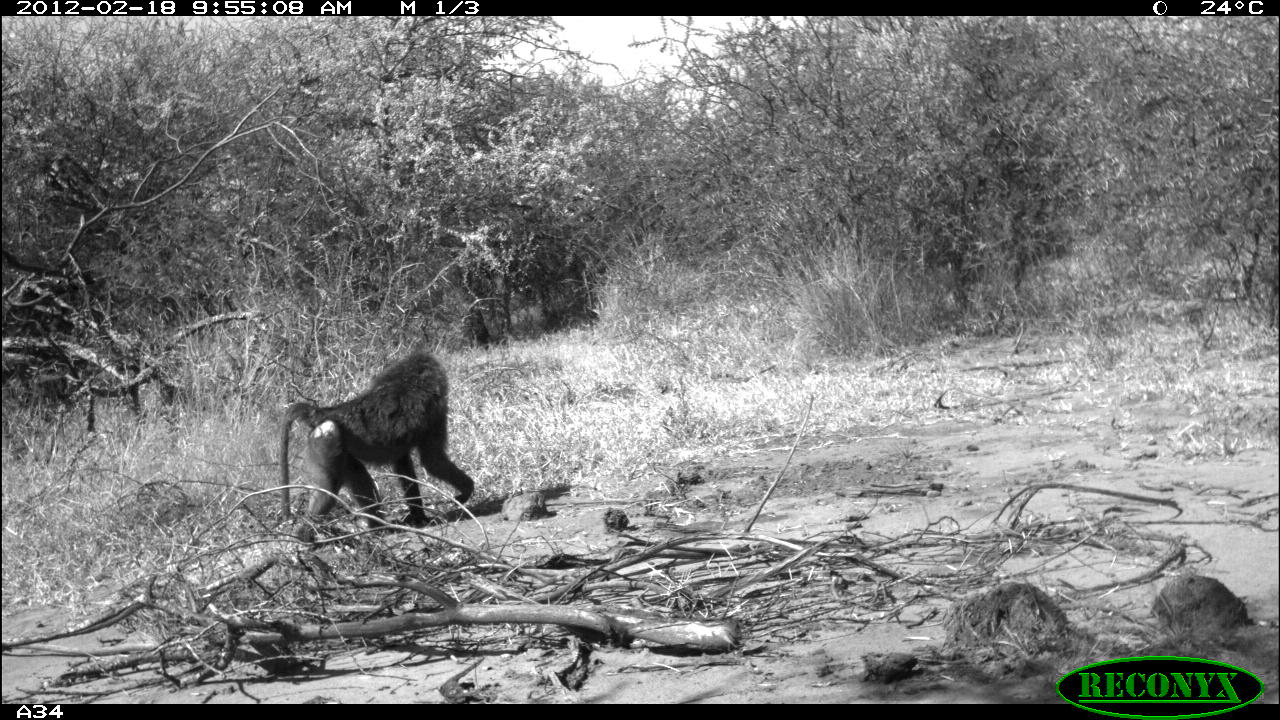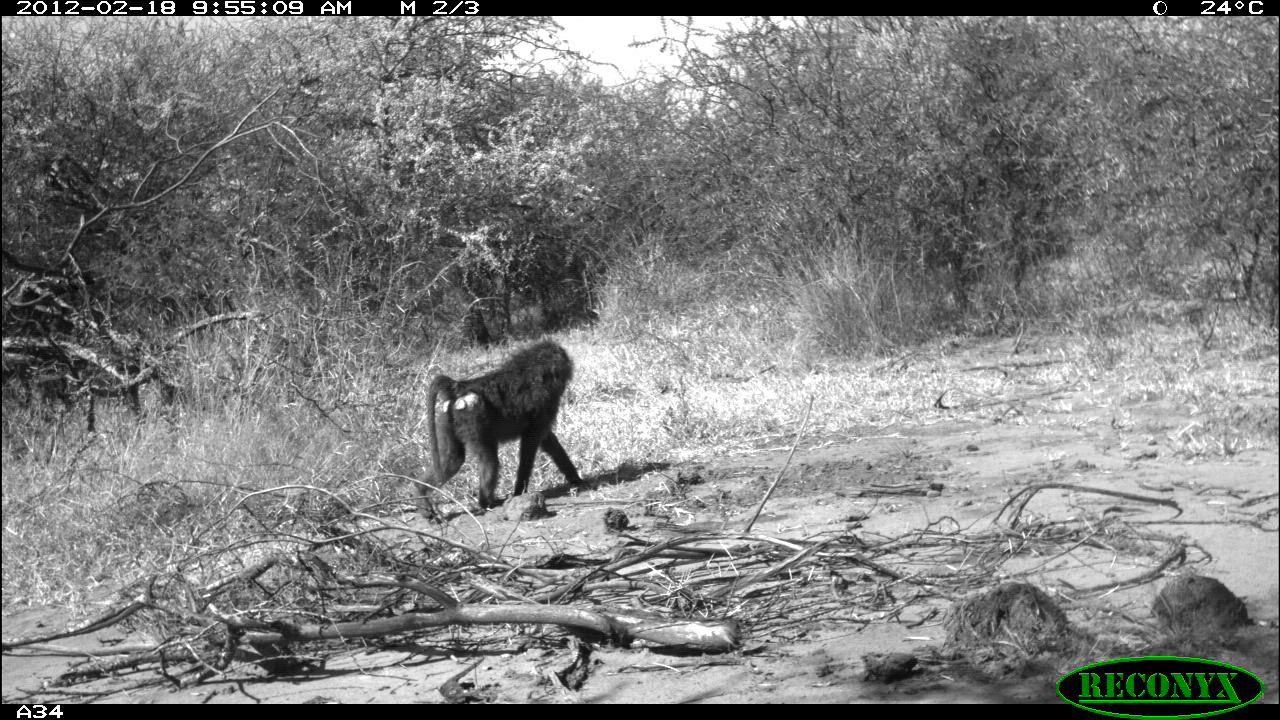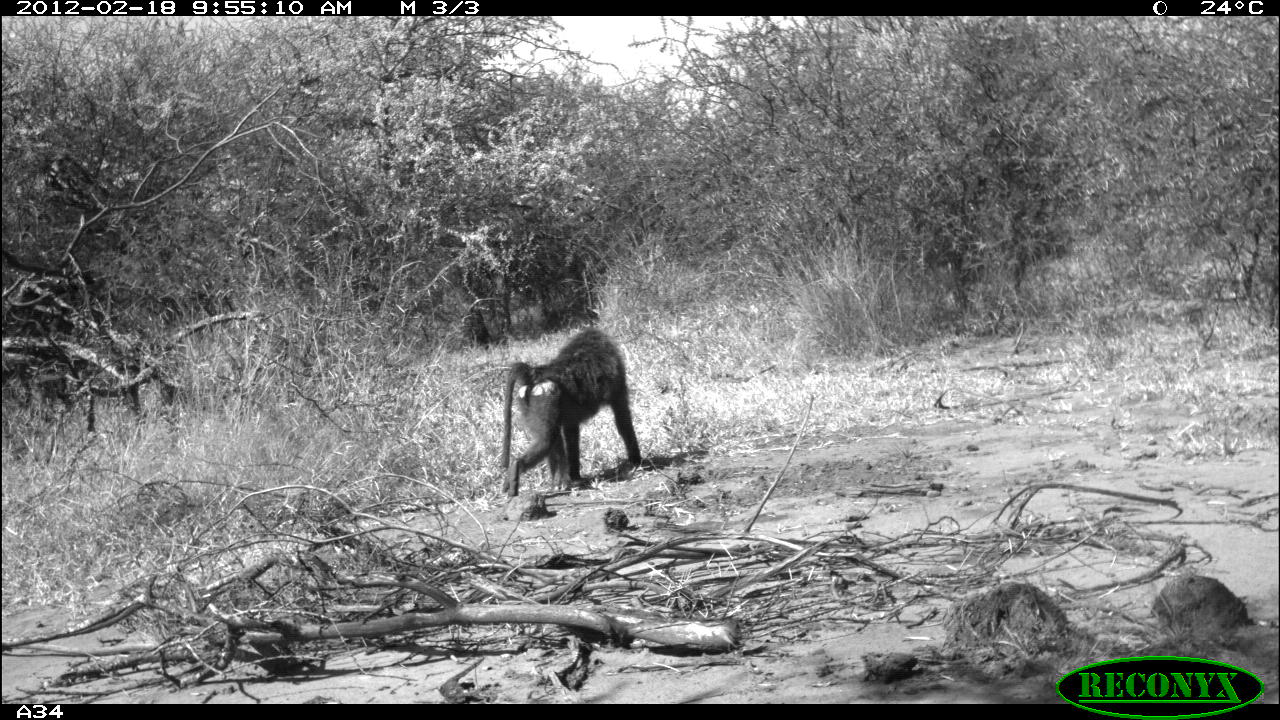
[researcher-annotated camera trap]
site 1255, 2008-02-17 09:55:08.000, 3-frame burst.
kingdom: Animalia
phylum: Chordata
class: Mammalia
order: Primates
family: Cercopithecidae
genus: Papio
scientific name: Papio anubis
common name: olive baboon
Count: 1.